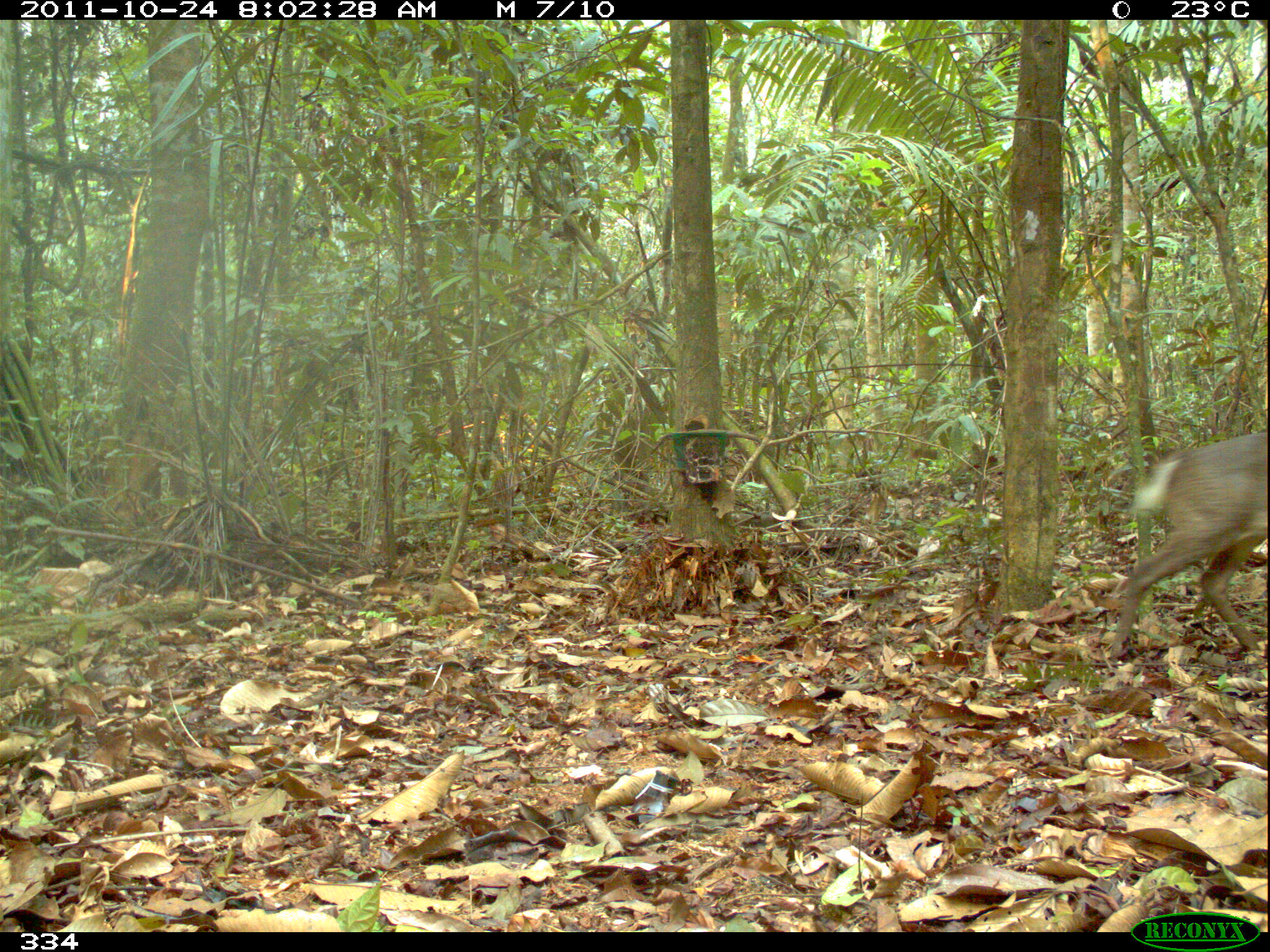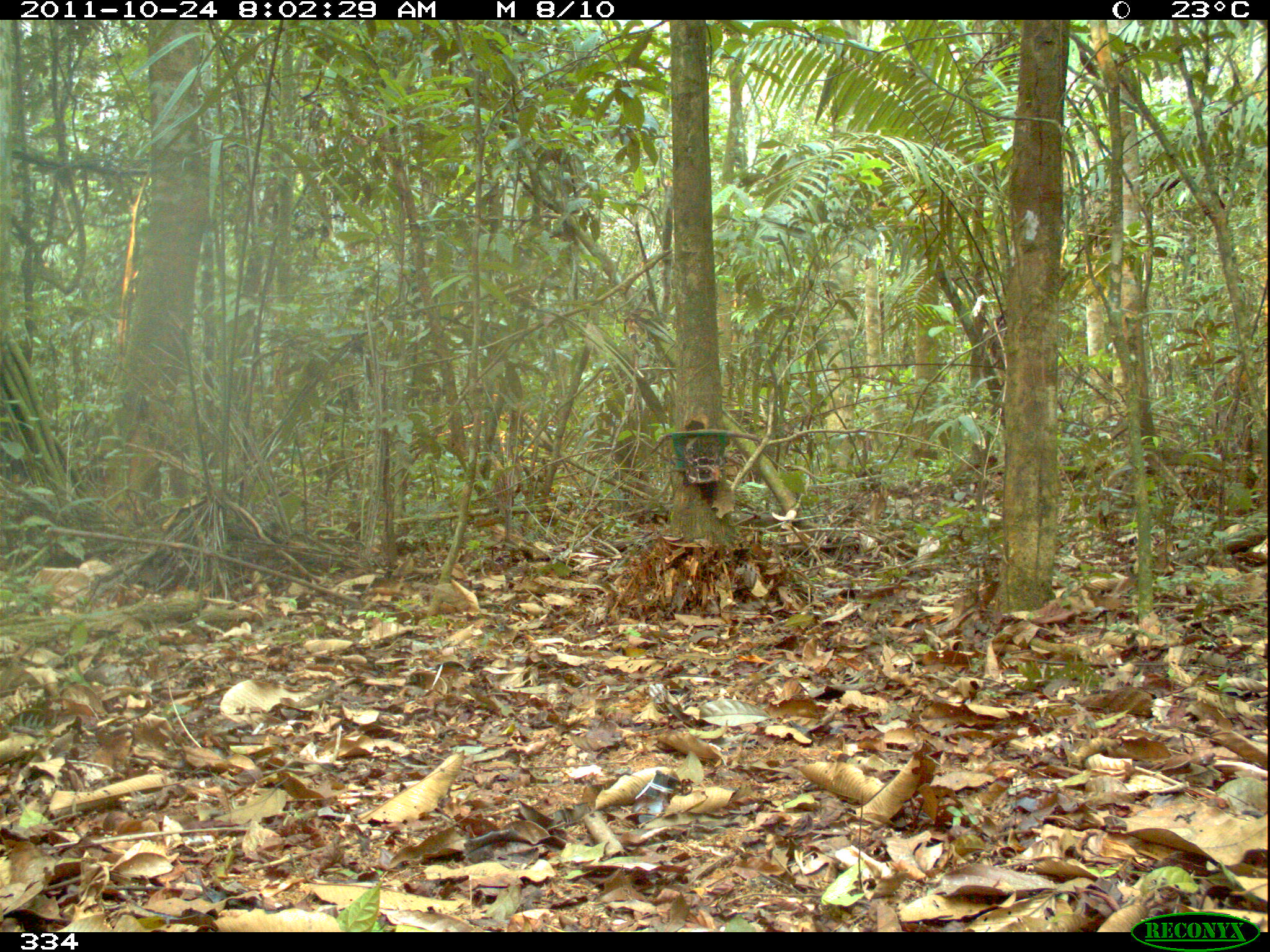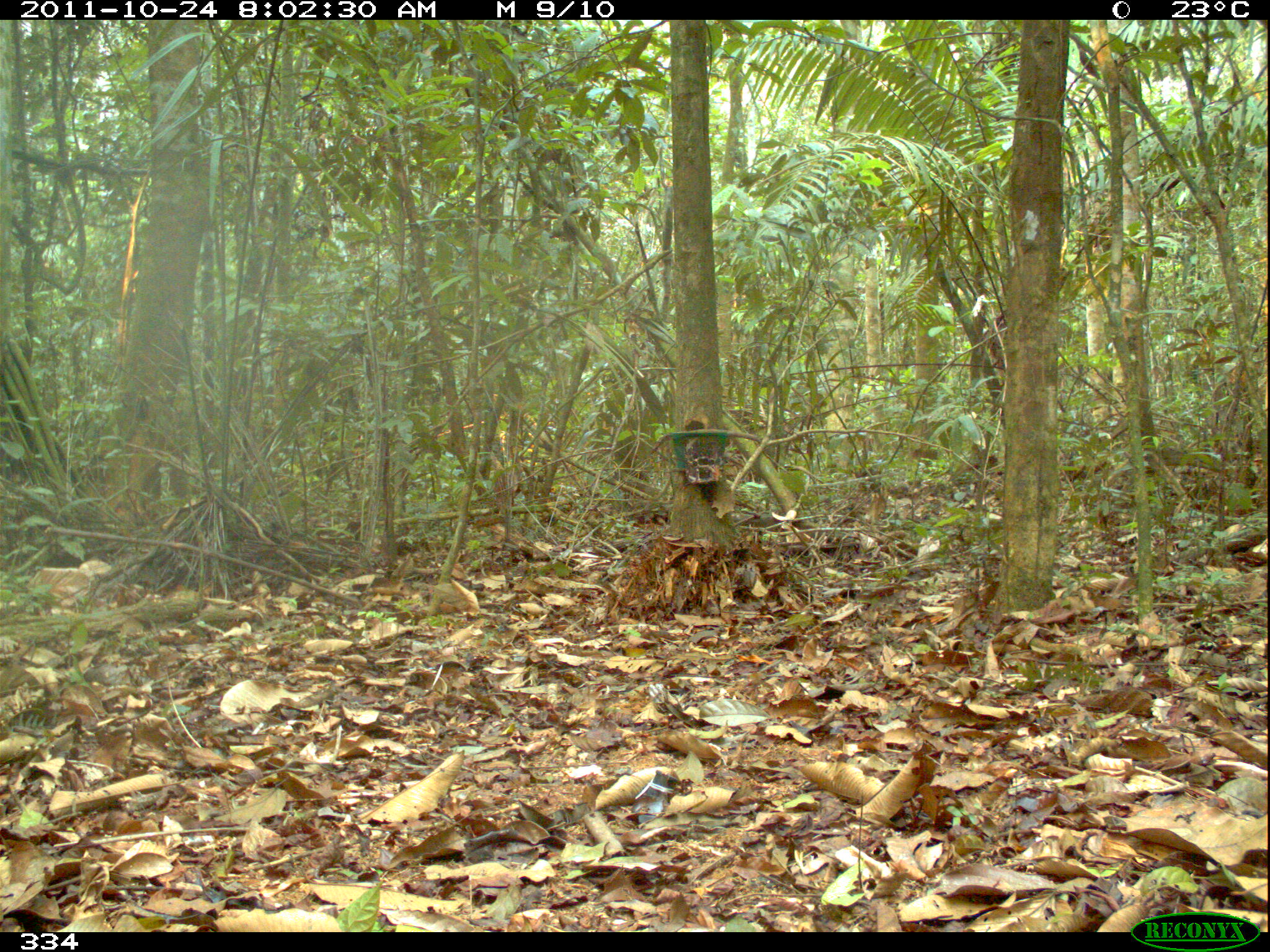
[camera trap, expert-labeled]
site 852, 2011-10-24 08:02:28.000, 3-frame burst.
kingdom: Animalia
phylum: Chordata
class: Mammalia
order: Artiodactyla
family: Cervidae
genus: Mazama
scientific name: Mazama americana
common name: red brocket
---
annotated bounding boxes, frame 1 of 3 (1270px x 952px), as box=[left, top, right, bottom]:
mazama americana: box=[1109, 429, 1268, 660]